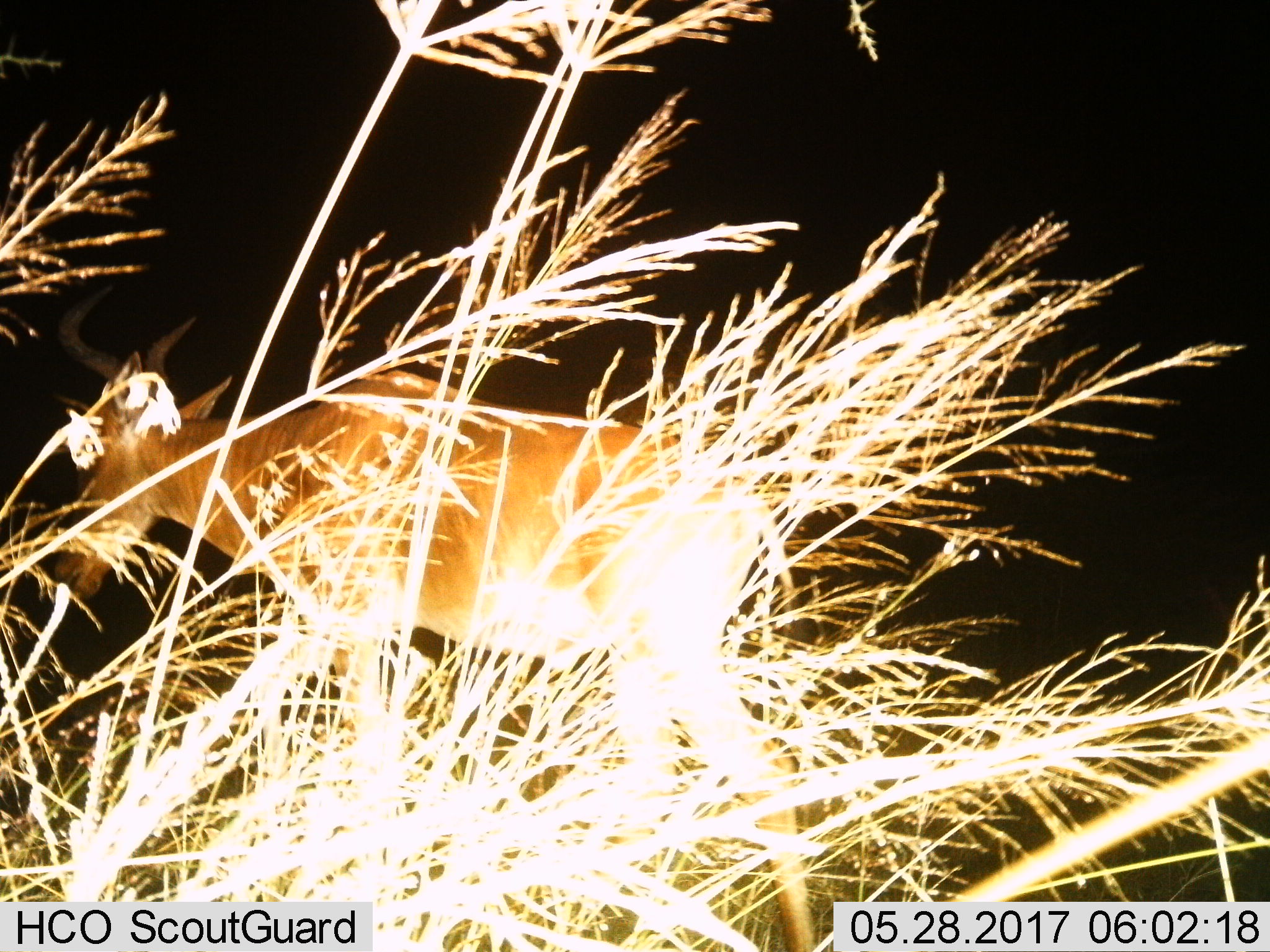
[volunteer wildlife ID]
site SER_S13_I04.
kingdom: Animalia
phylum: Chordata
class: Mammalia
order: Artiodactyla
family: Bovidae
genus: Alcelaphus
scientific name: Alcelaphus buselaphus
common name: hartebeest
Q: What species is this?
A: Hartebeest (Alcelaphus buselaphus).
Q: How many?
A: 1.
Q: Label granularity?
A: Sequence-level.